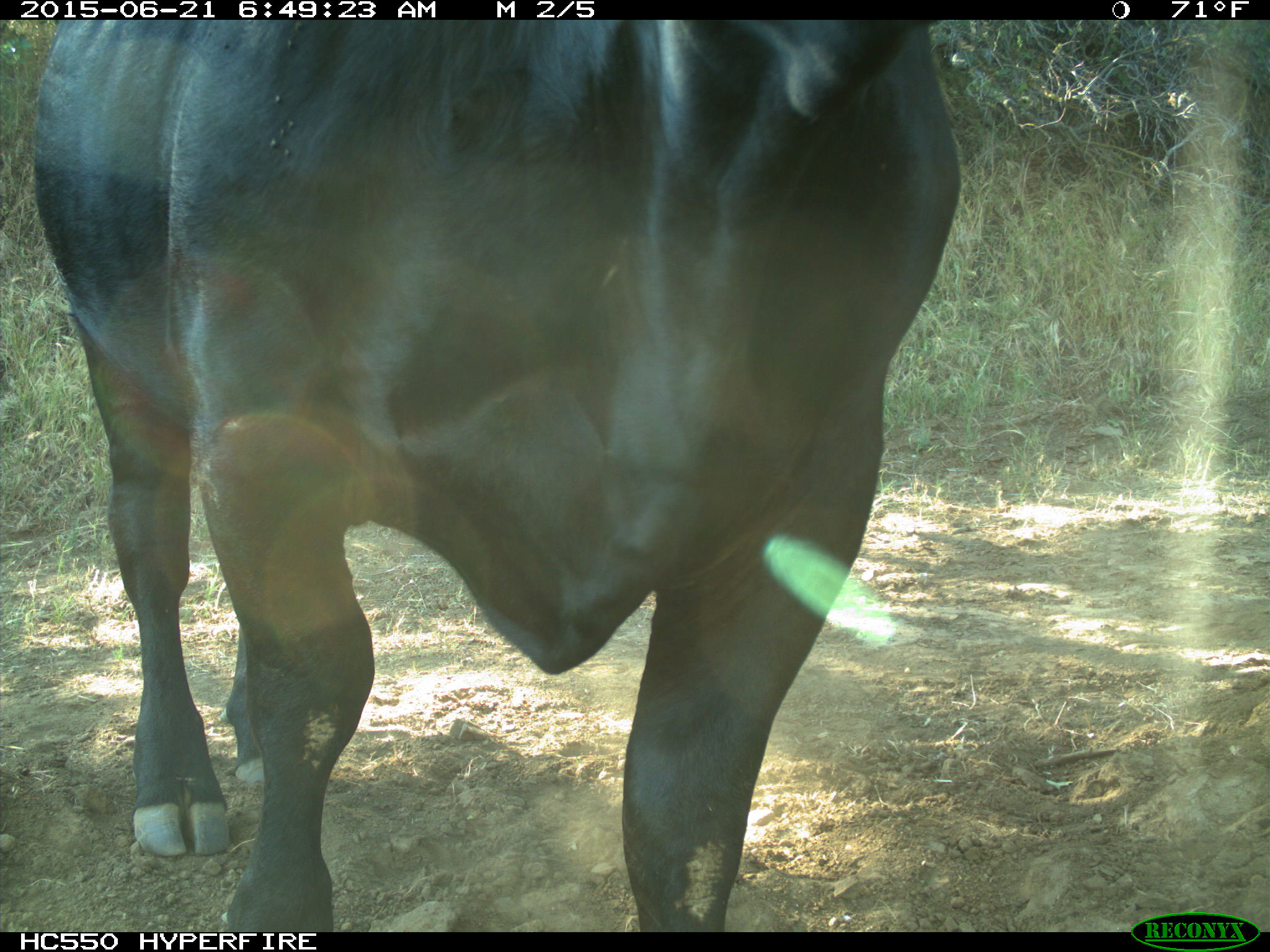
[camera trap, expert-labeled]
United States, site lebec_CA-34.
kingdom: Animalia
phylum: Chordata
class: Mammalia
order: Artiodactyla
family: Bovidae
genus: Bos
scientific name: Bos taurus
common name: domestic cow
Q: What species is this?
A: Bos taurus (domestic cow).